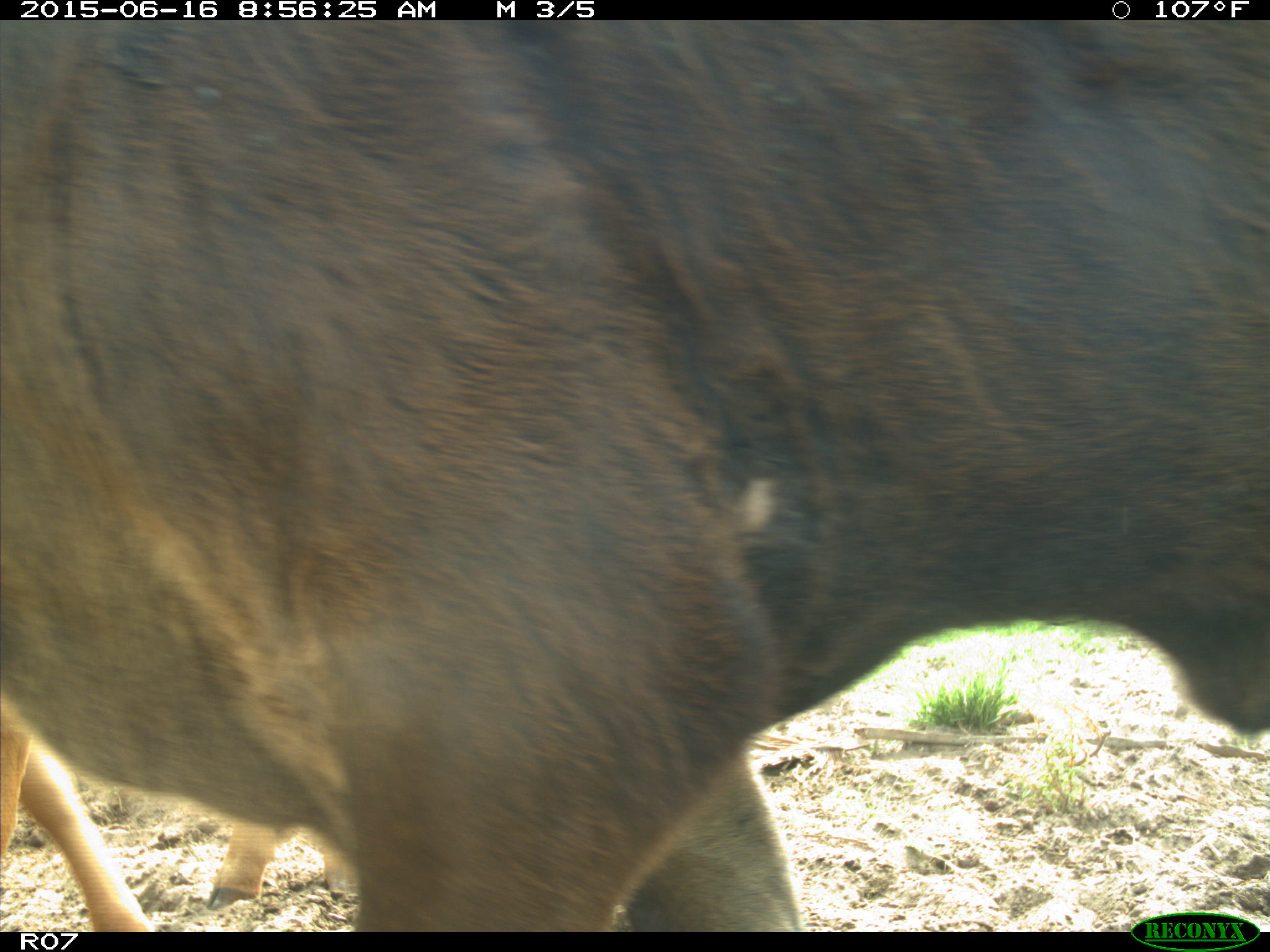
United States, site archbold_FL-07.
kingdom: Animalia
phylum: Chordata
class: Mammalia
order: Artiodactyla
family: Bovidae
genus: Bos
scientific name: Bos taurus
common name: domestic cow